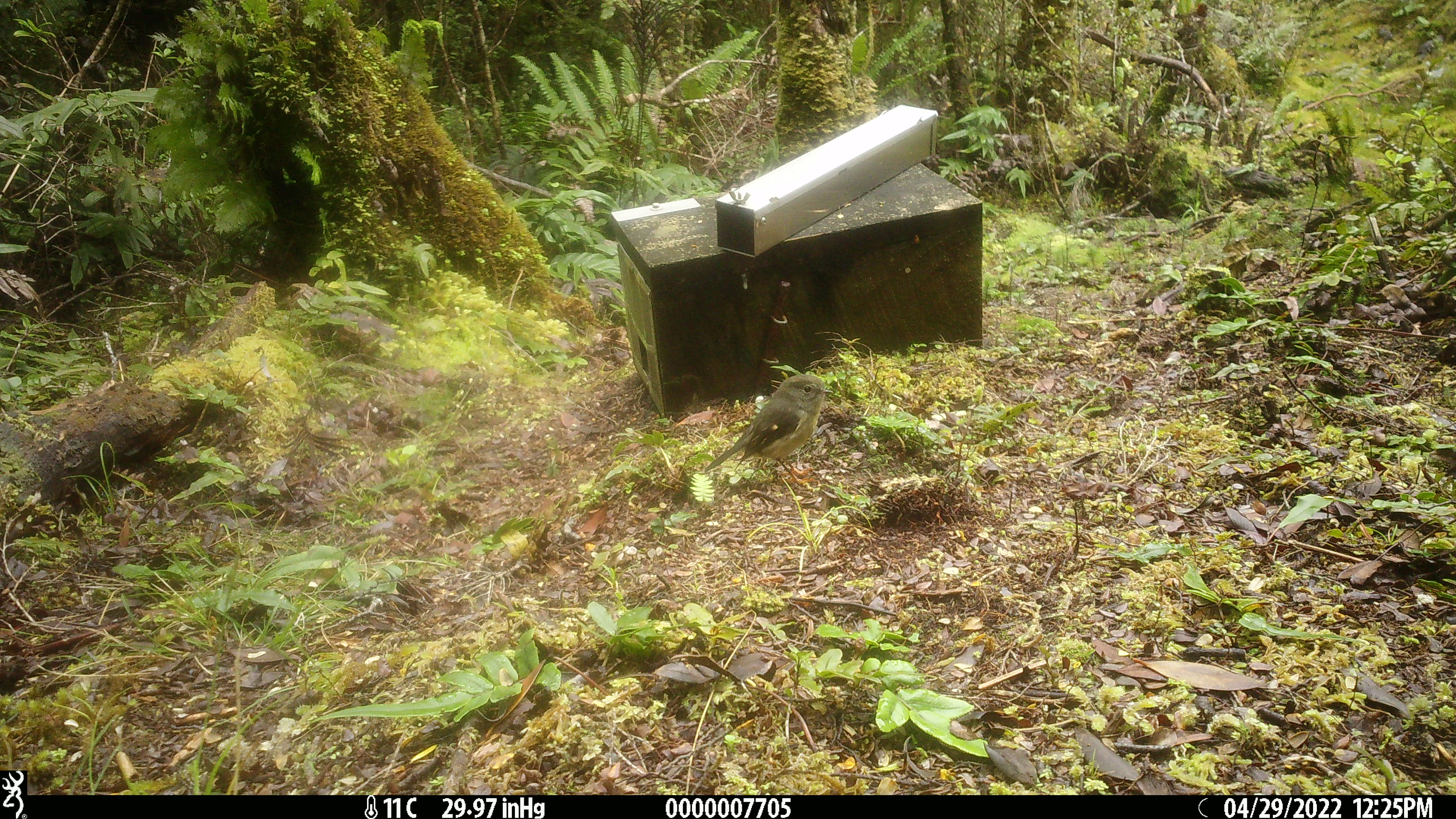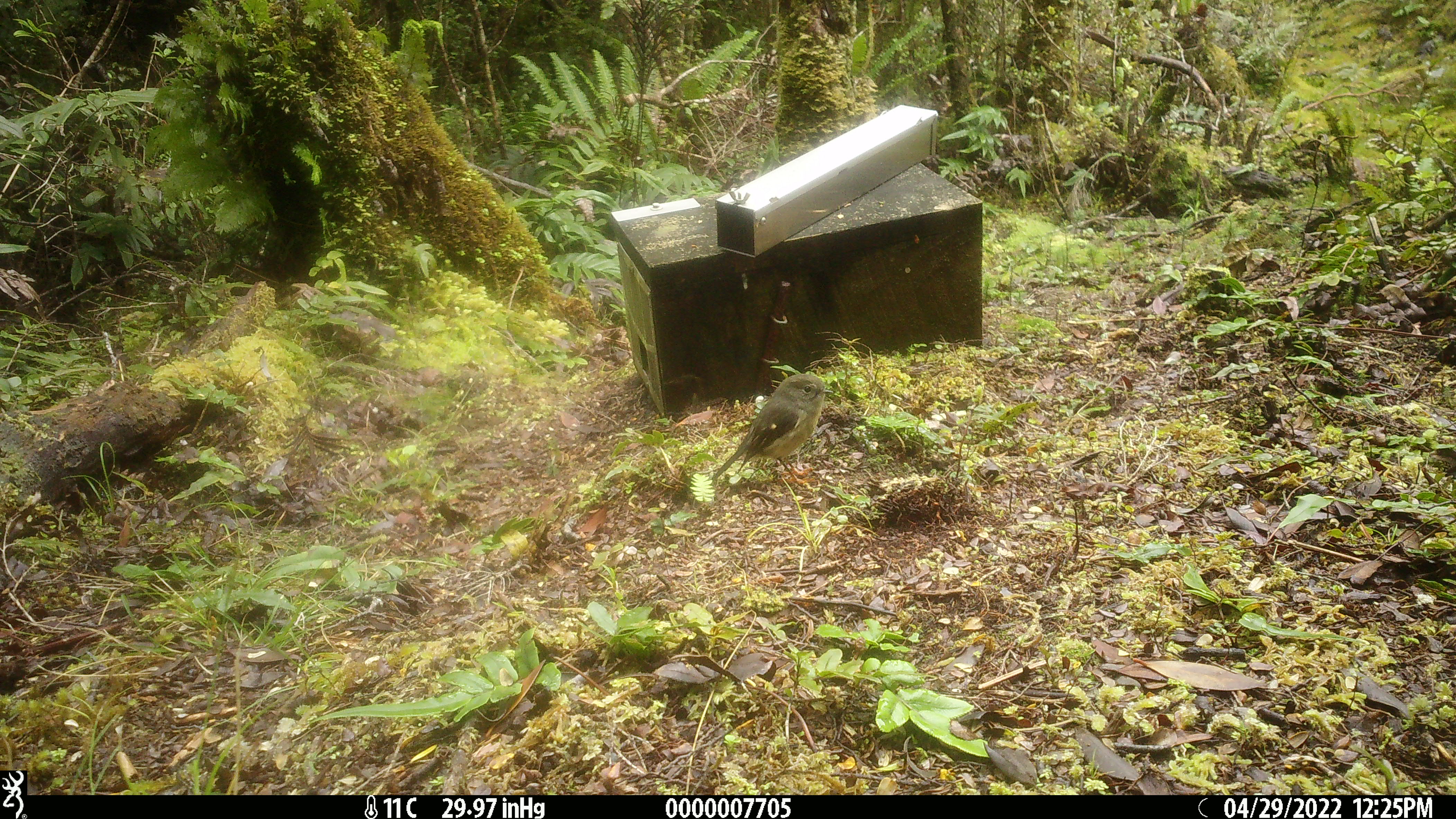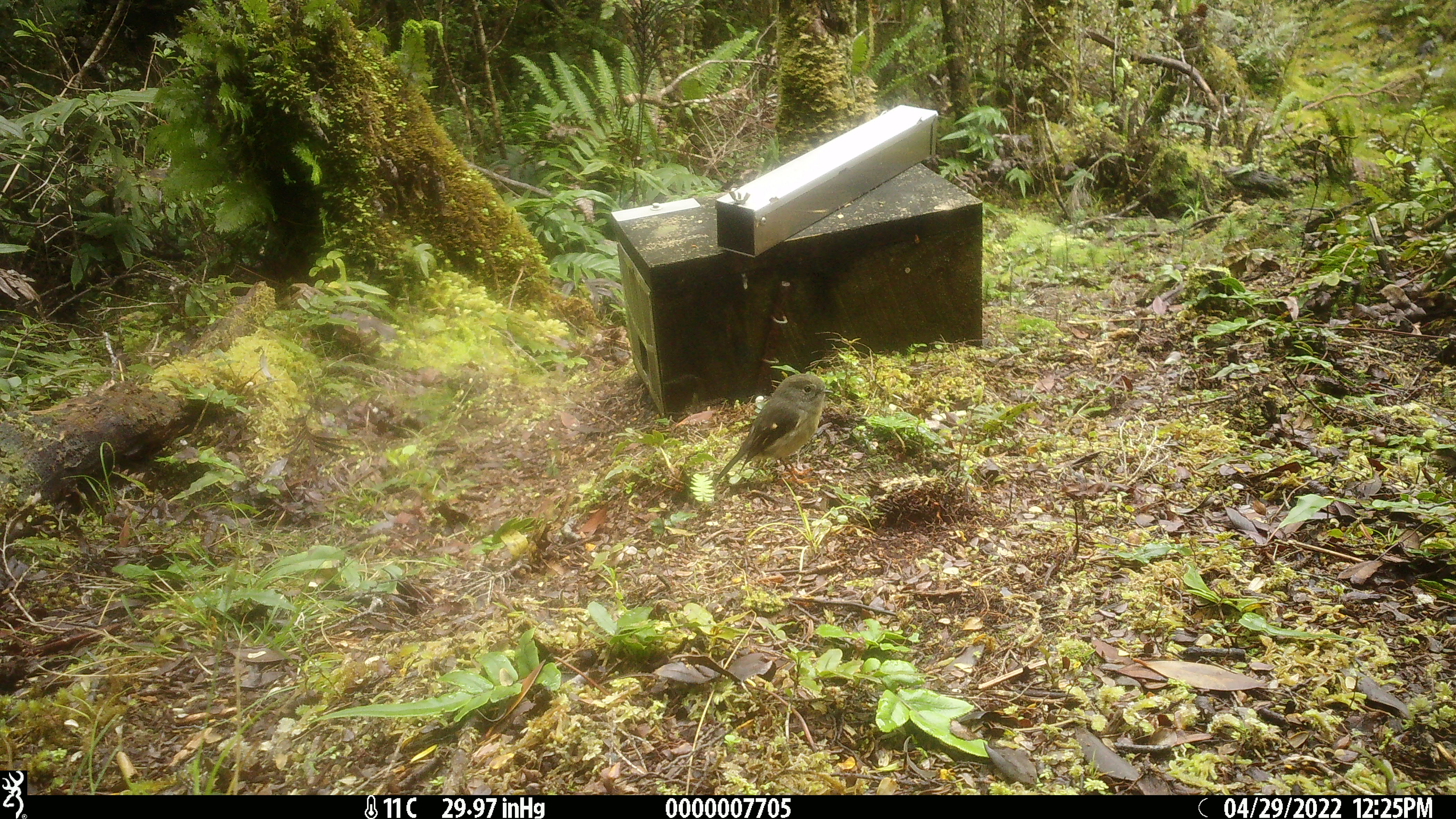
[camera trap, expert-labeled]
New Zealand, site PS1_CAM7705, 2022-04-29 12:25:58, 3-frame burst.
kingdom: Animalia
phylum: Chordata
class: Aves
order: Passeriformes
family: Petroicidae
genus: Petroica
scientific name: Petroica macrocephala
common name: tomtit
Tomtit (Petroica macrocephala).